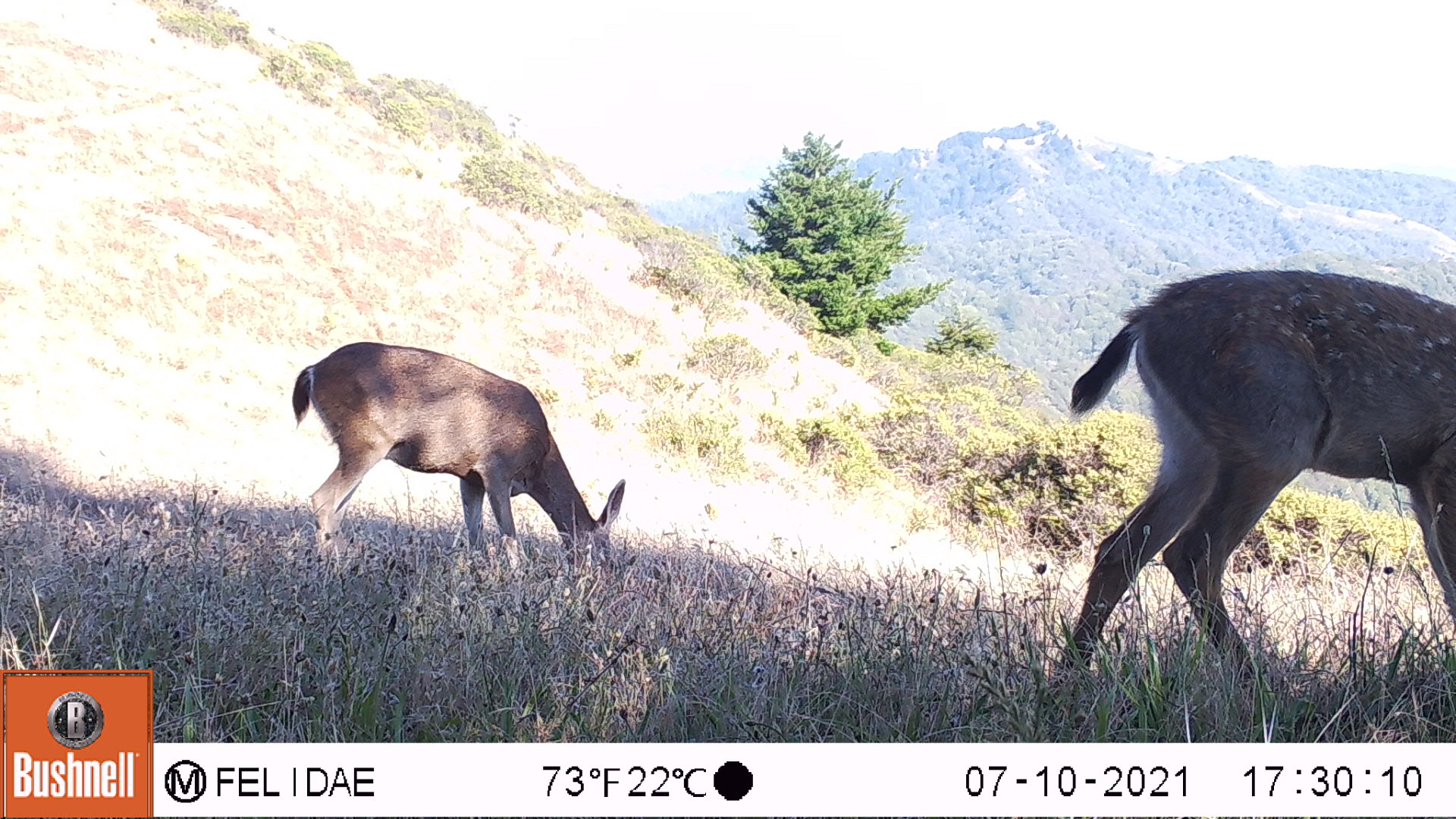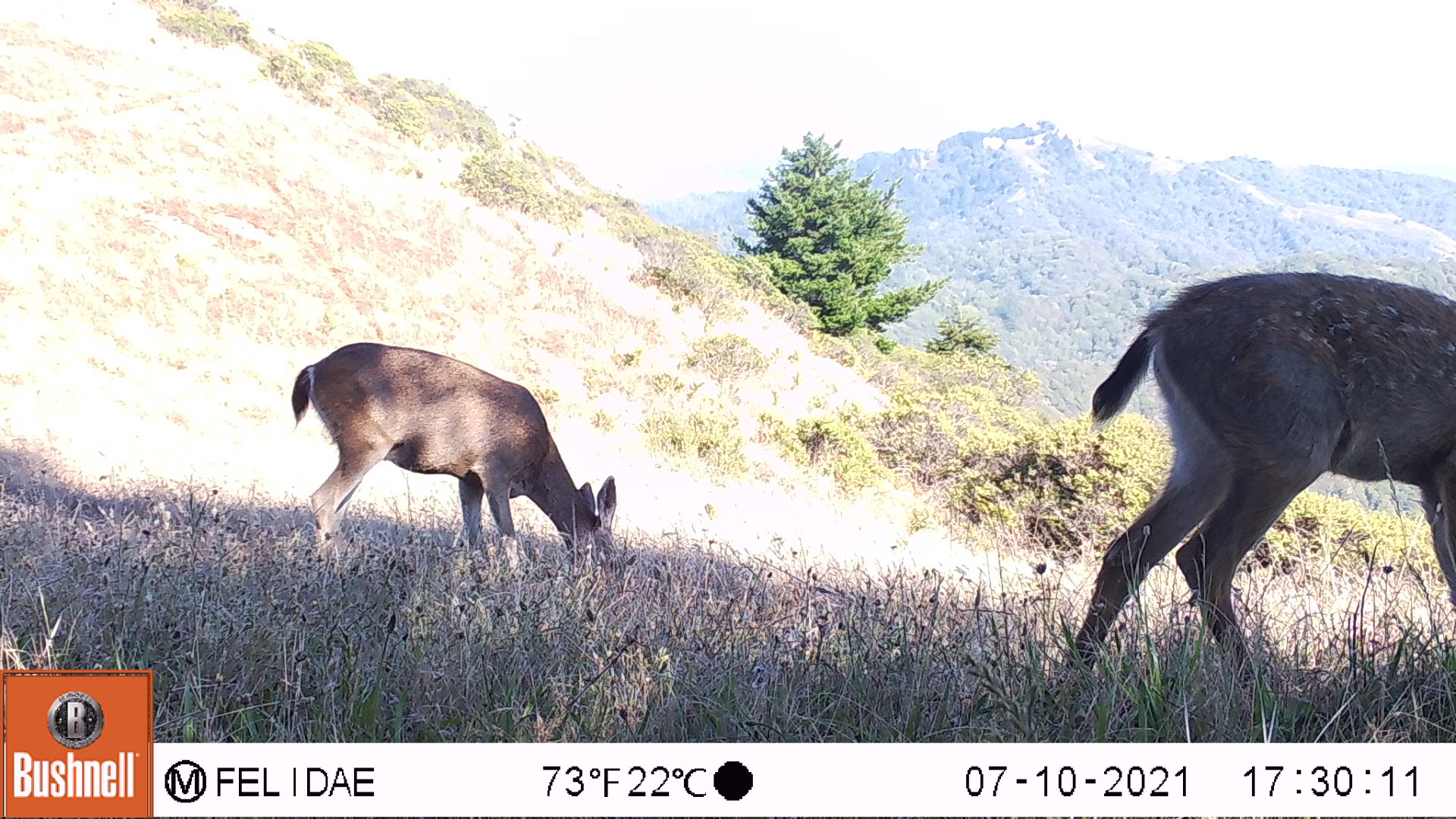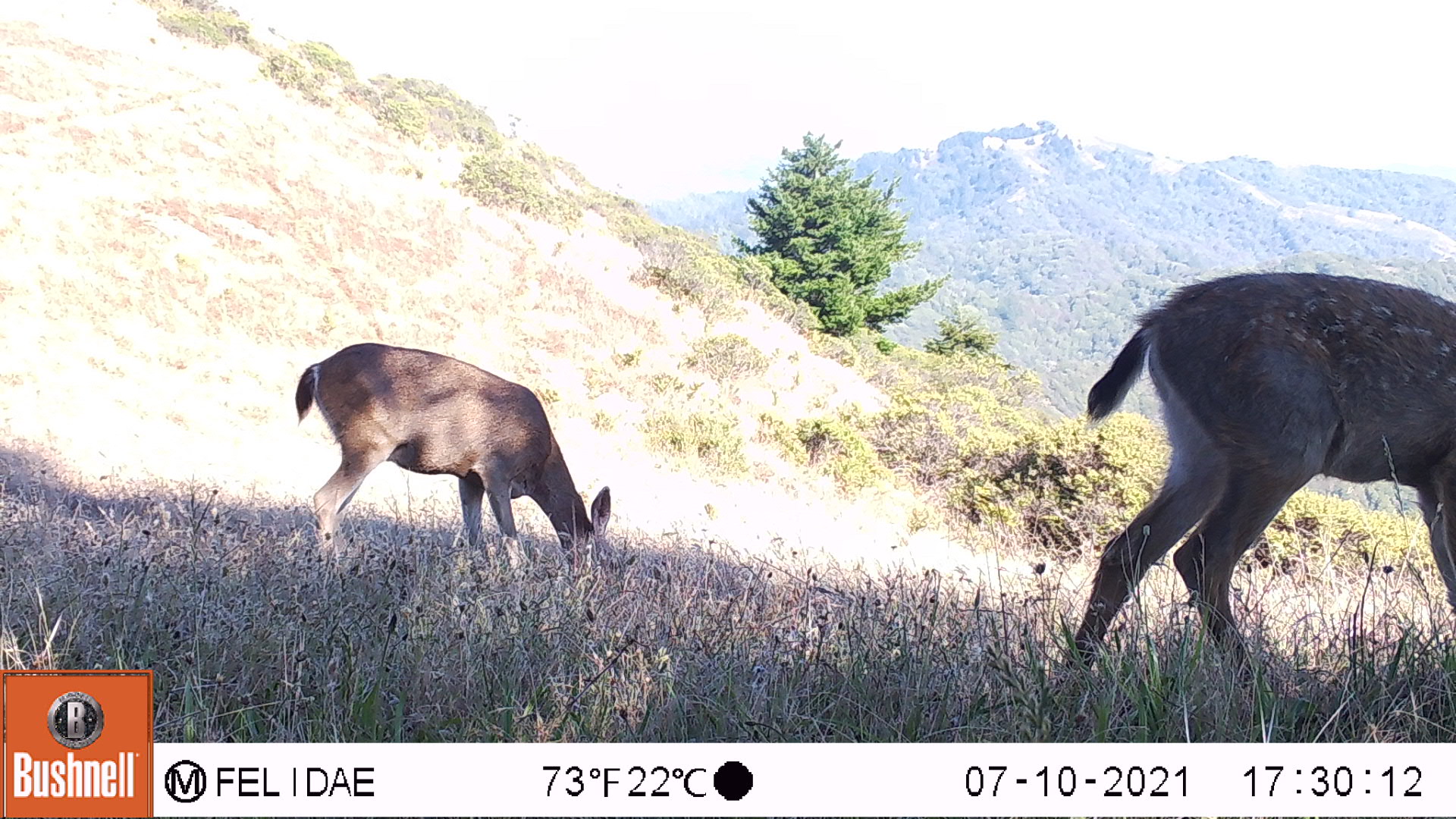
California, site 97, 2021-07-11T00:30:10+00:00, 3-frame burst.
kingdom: Animalia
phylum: Chordata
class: Mammalia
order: Artiodactyla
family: Cervidae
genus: Odocoileus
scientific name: Odocoileus hemionus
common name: mule deer